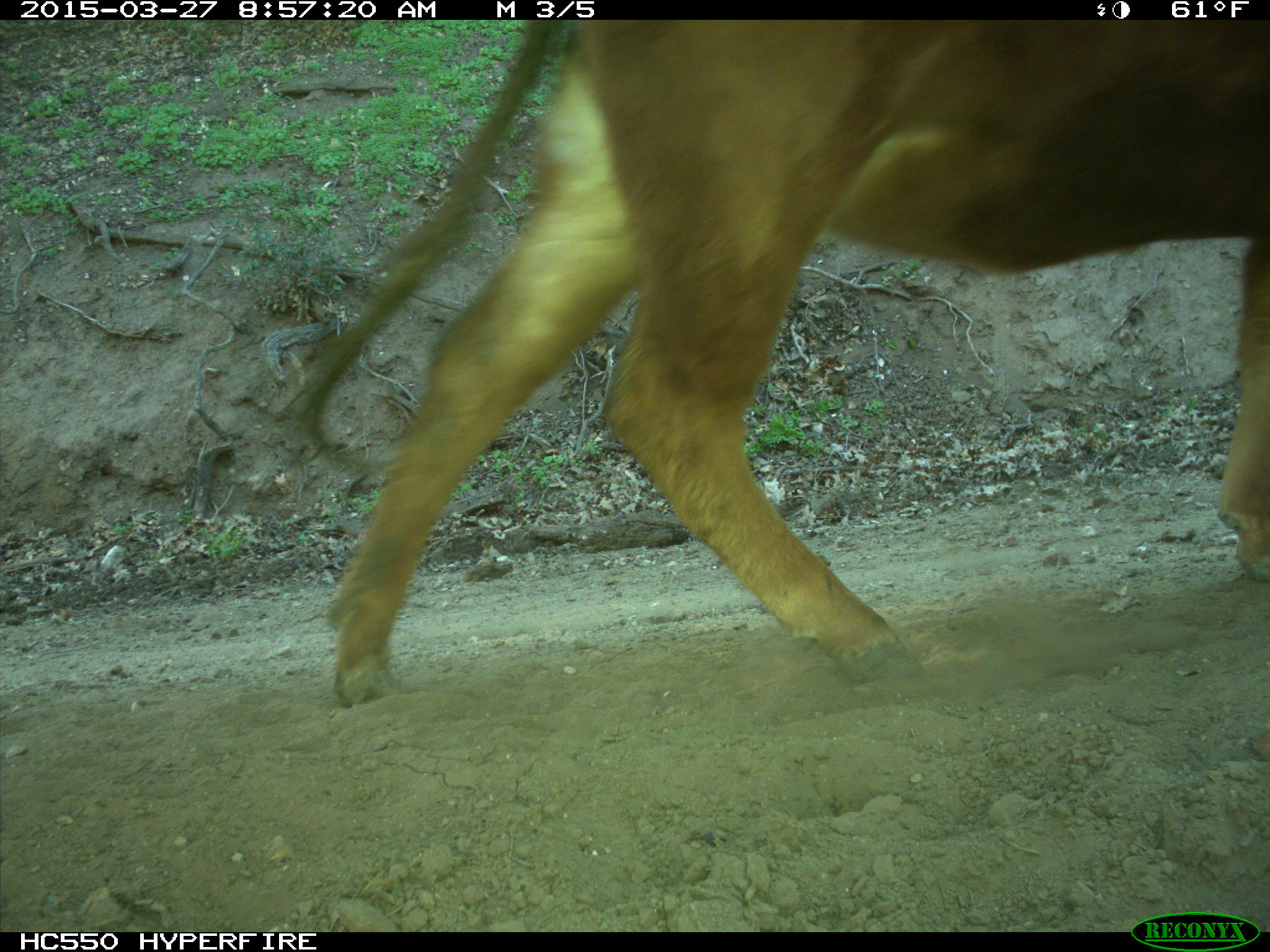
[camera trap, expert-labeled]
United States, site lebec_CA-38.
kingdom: Animalia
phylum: Chordata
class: Mammalia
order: Artiodactyla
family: Bovidae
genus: Bos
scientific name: Bos taurus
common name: domestic cow